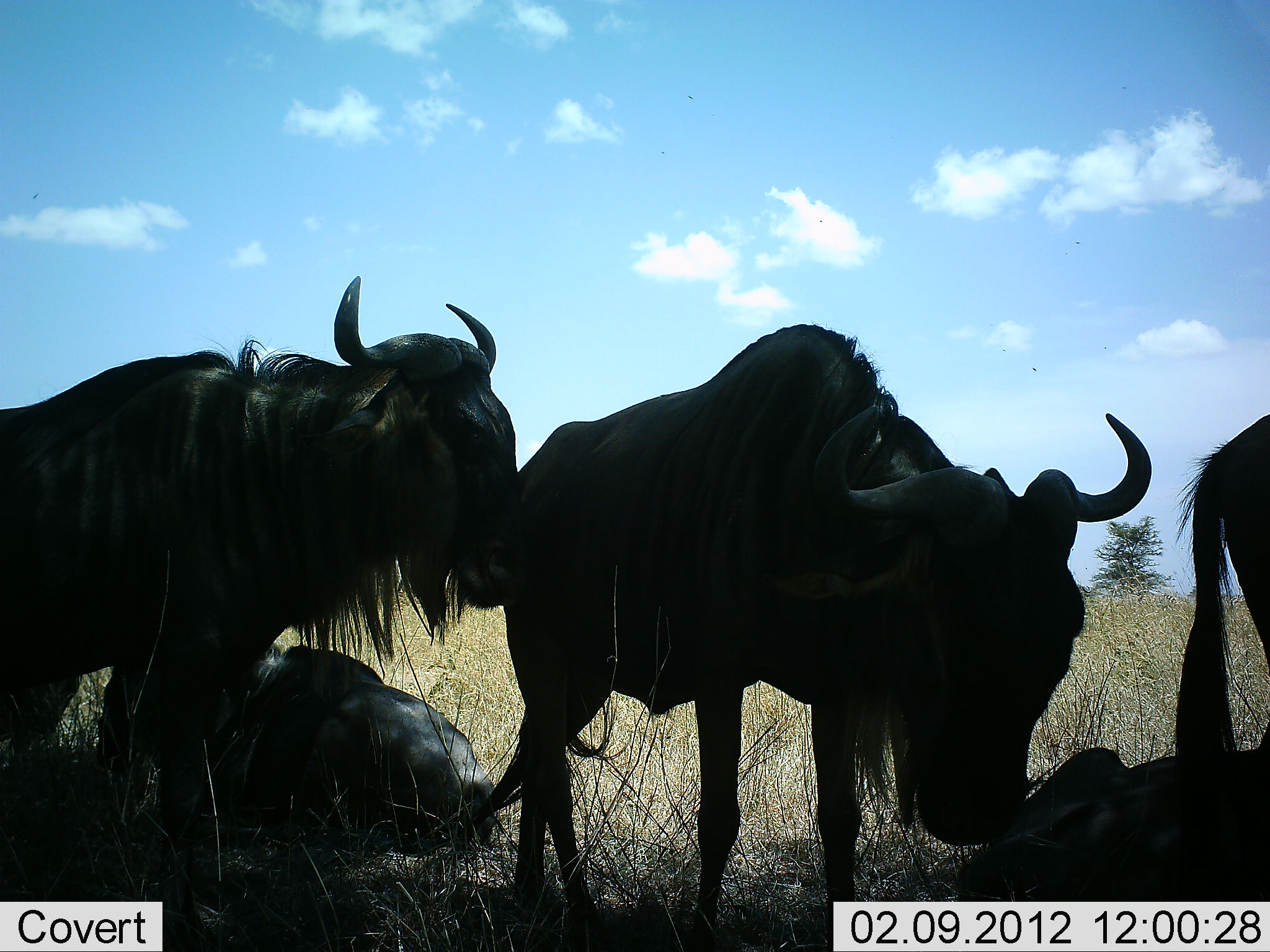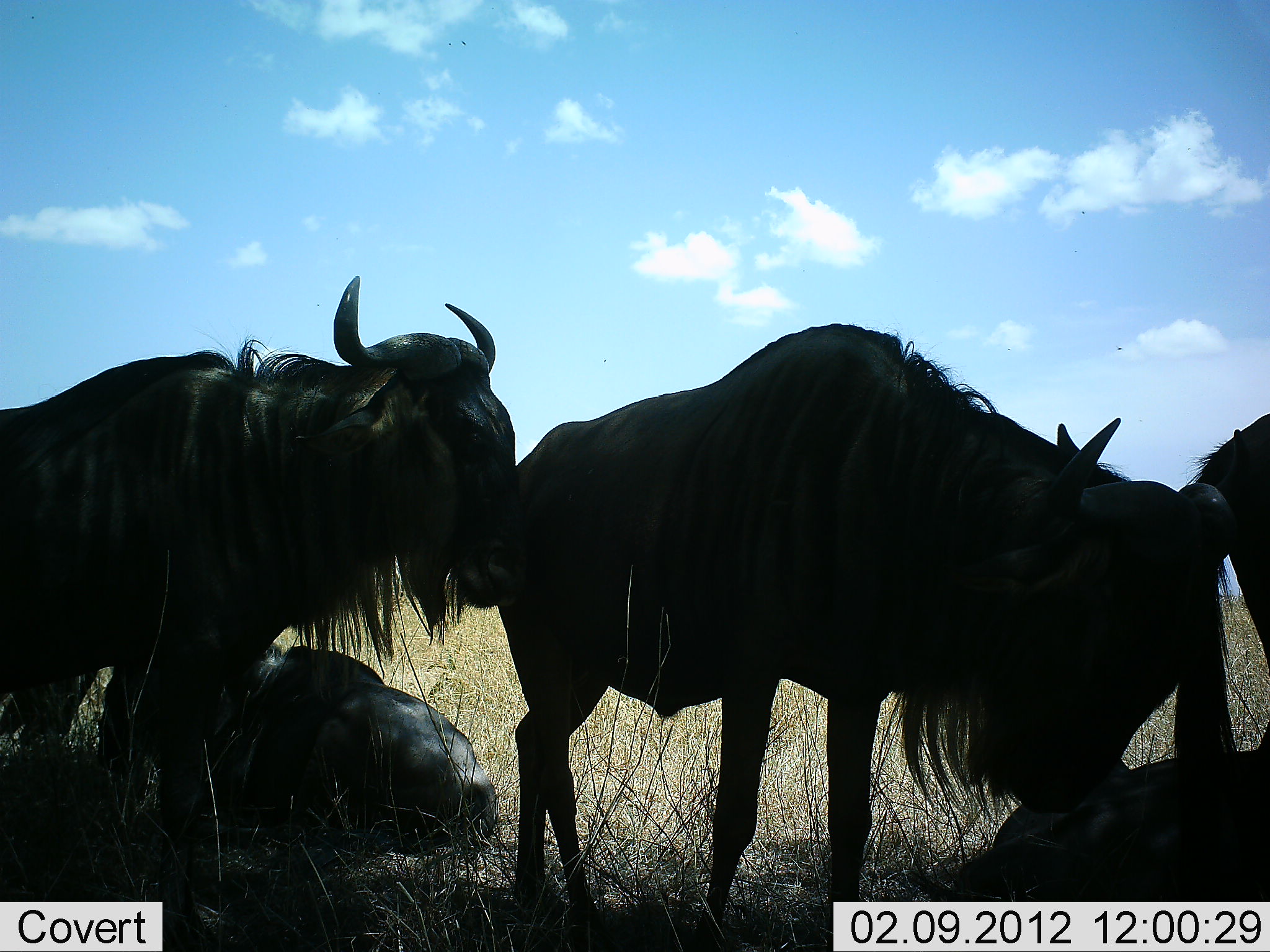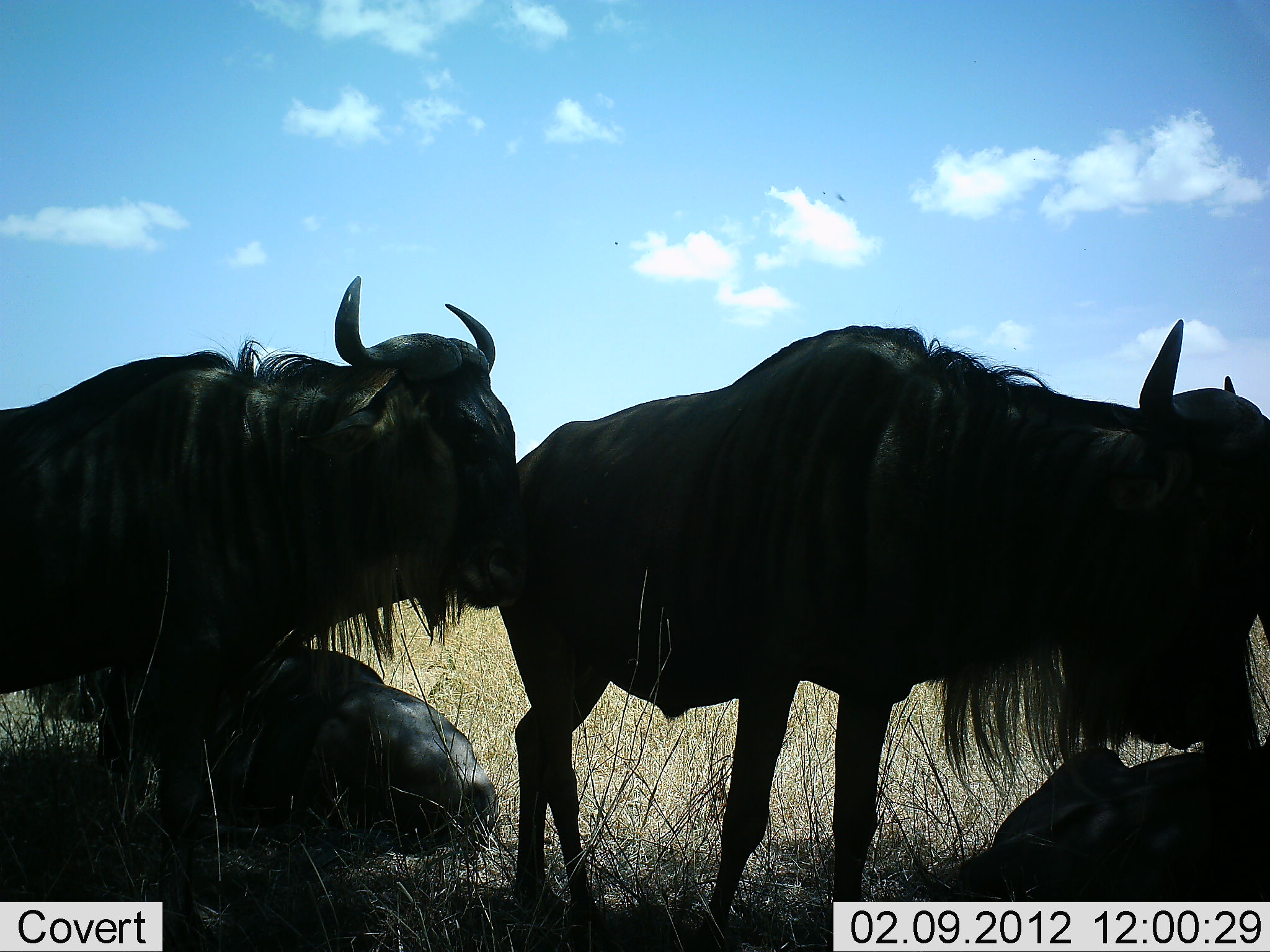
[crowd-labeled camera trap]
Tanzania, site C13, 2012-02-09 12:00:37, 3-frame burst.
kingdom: Animalia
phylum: Chordata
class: Mammalia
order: Artiodactyla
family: Bovidae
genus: Connochaetes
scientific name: Connochaetes taurinus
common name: blue wildebeest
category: wildebeest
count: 5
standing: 78%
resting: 100%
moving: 0%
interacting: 11%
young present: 0%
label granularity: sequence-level